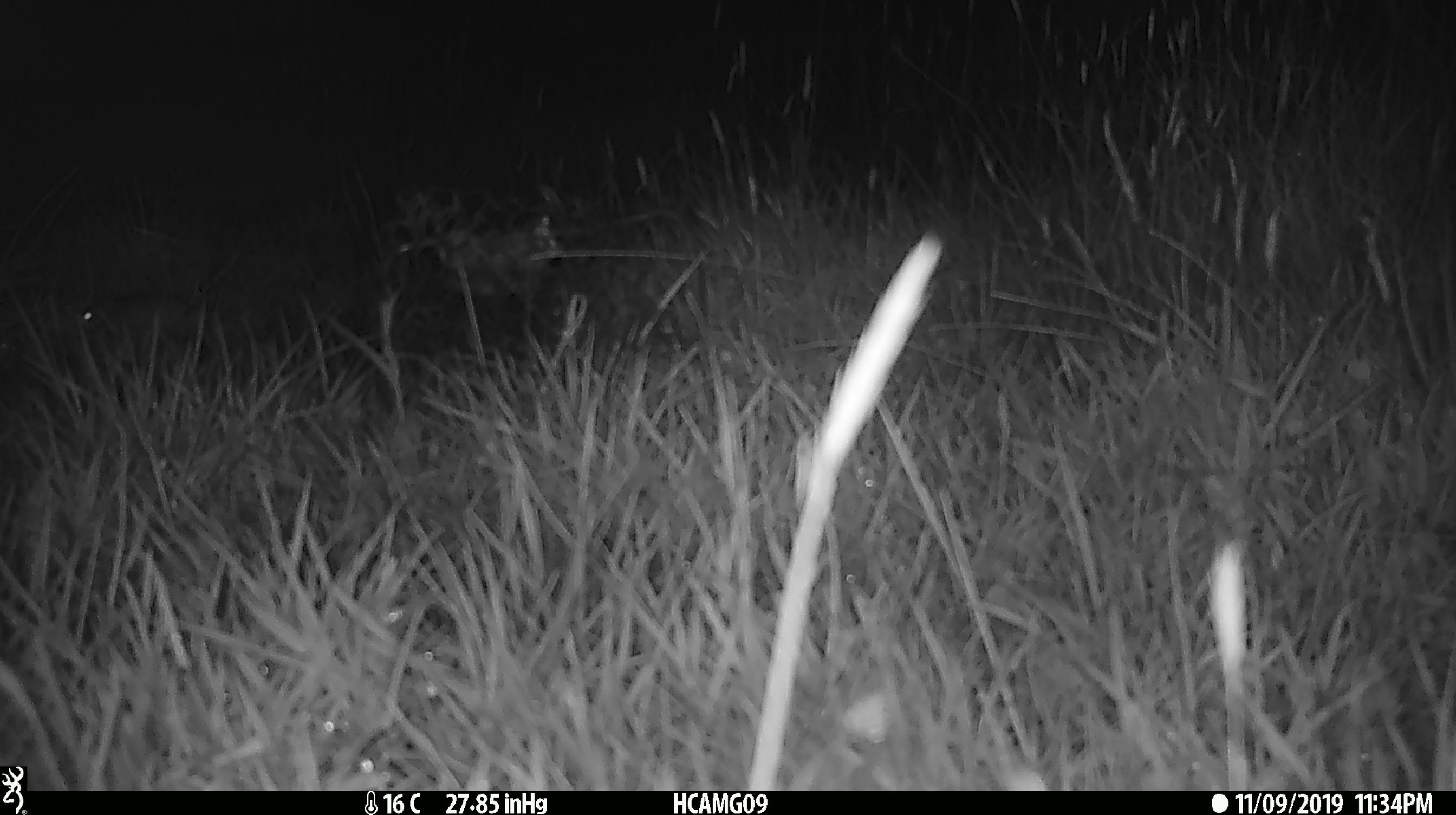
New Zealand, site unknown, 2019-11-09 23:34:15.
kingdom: Animalia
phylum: Chordata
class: Mammalia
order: Rodentia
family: Muridae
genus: Mus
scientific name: Mus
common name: mouse